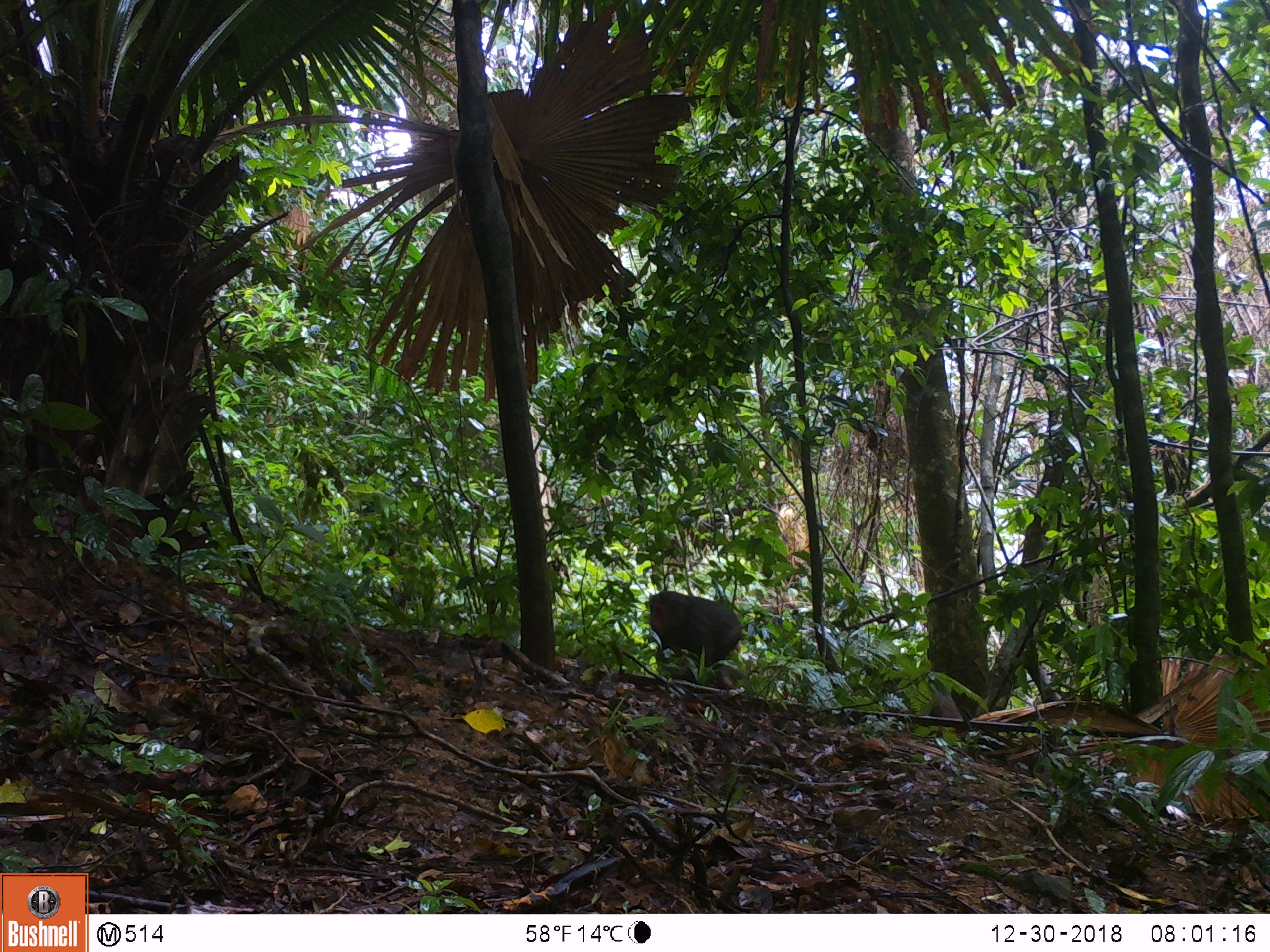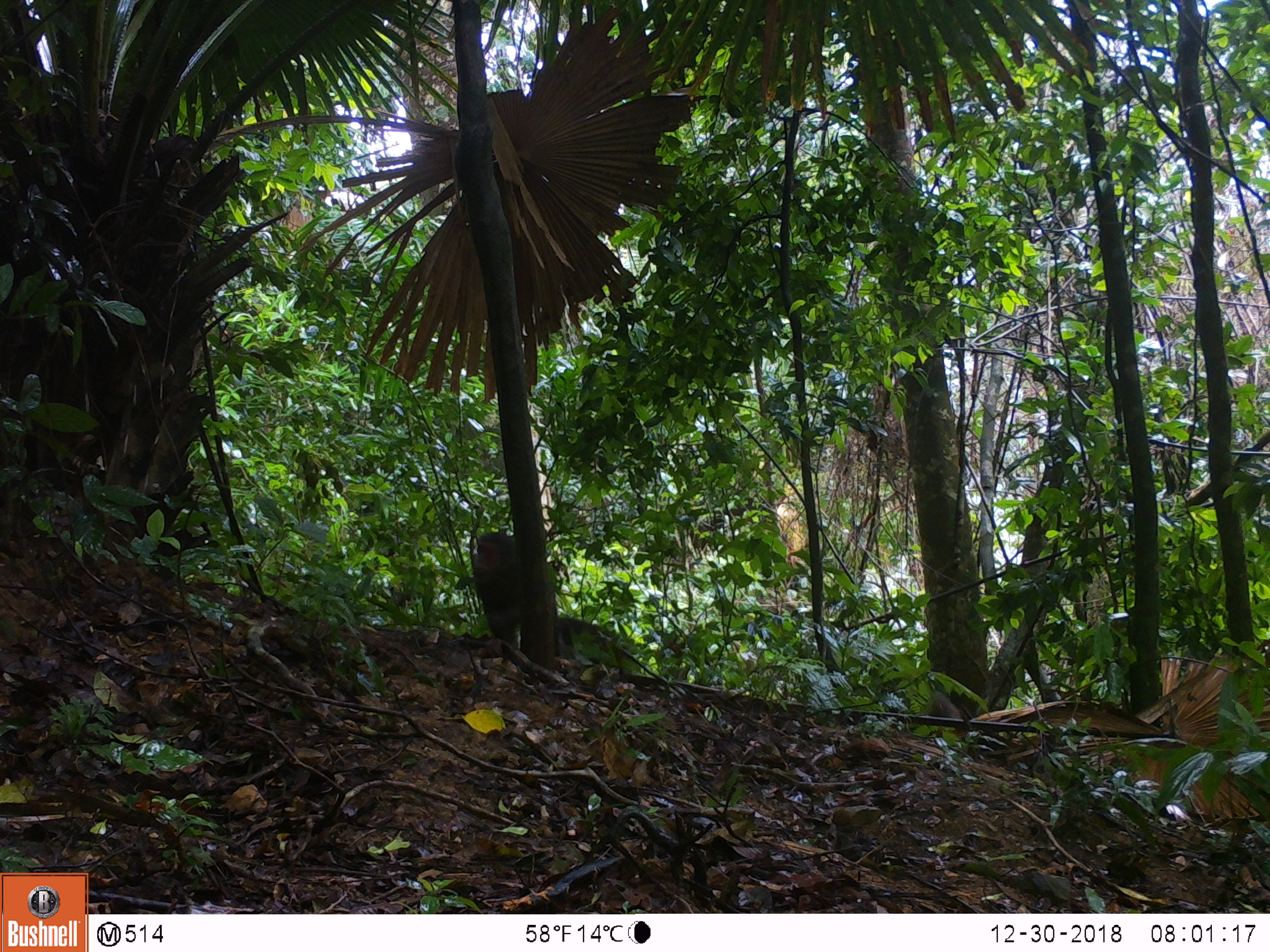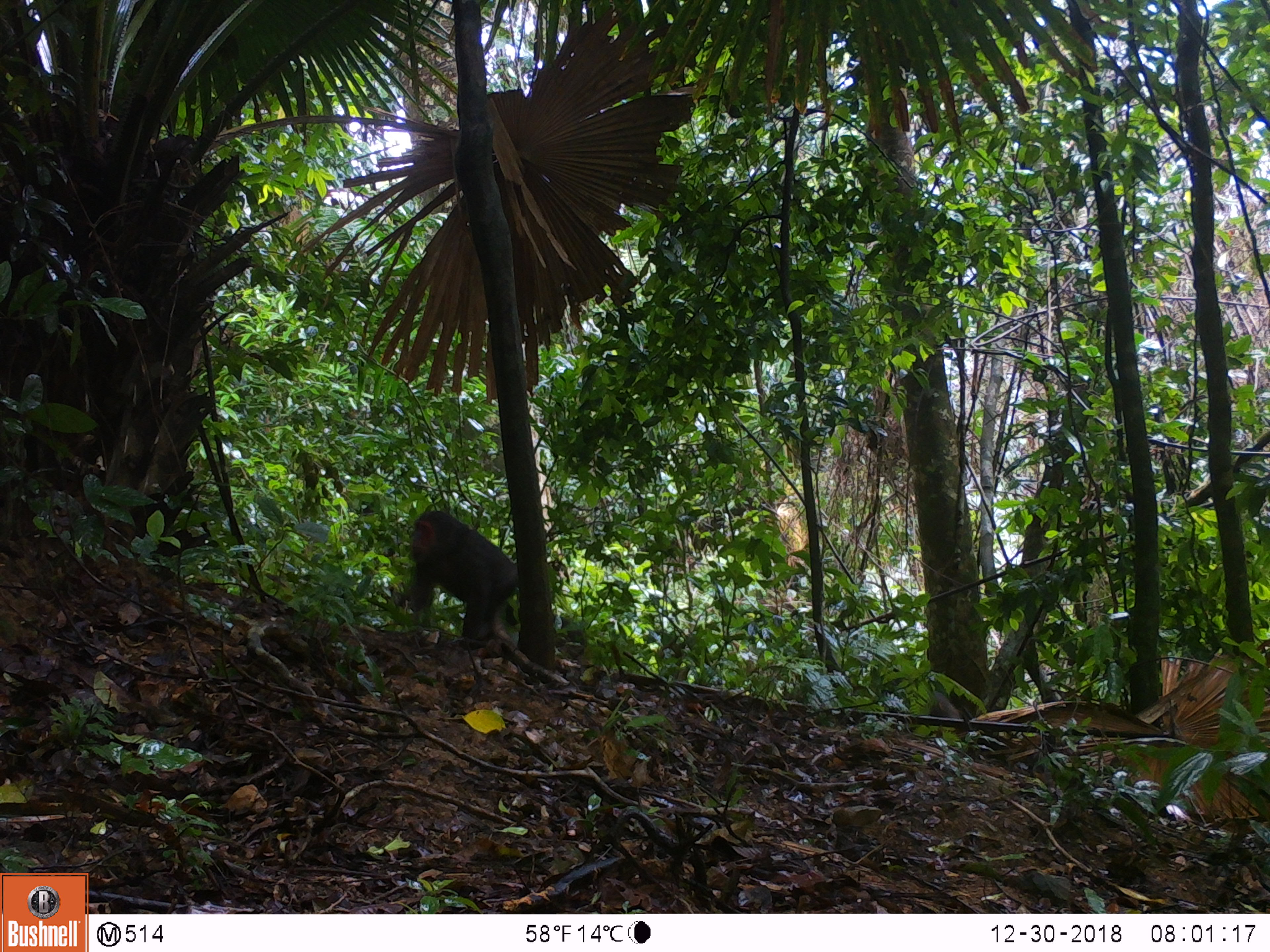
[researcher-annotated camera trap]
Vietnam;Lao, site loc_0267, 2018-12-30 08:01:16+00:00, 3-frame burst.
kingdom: Animalia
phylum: Chordata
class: Mammalia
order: Primates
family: Cercopithecidae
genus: Macaca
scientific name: Macaca arctoides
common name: stump-tailed macaque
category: stump tailed macaque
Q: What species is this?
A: Stump tailed macaque (stump-tailed macaque) (Macaca arctoides).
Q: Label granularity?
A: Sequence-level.